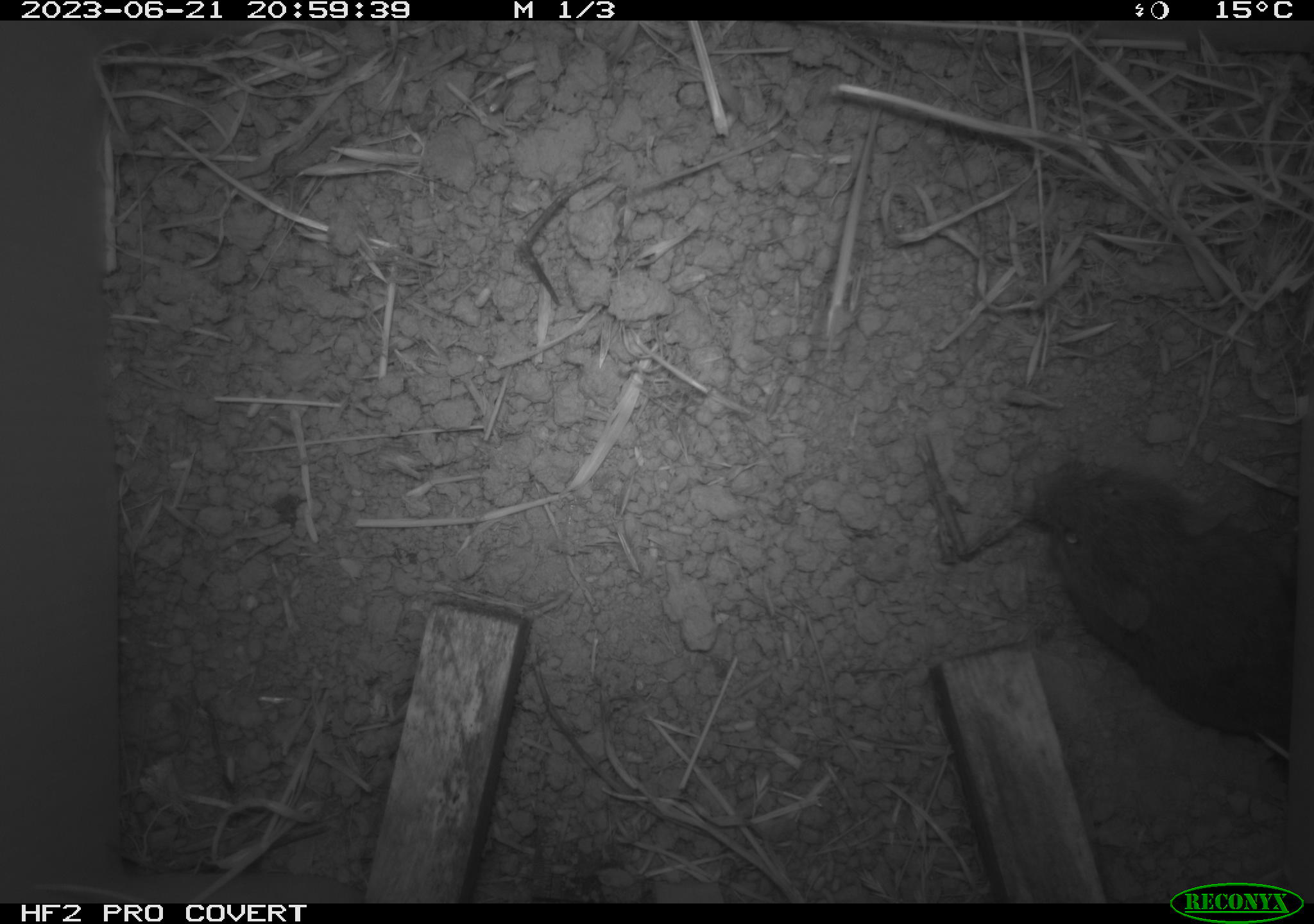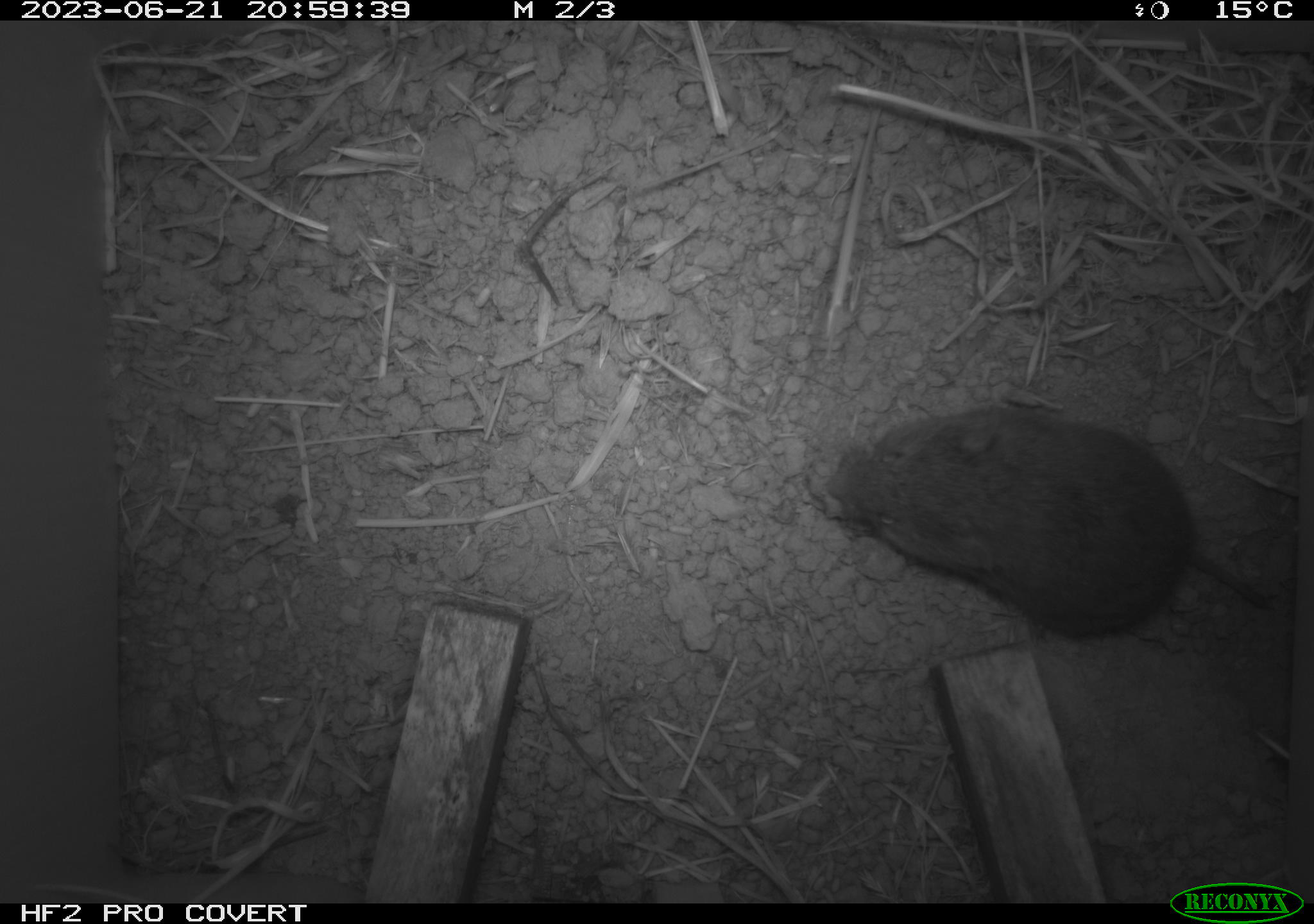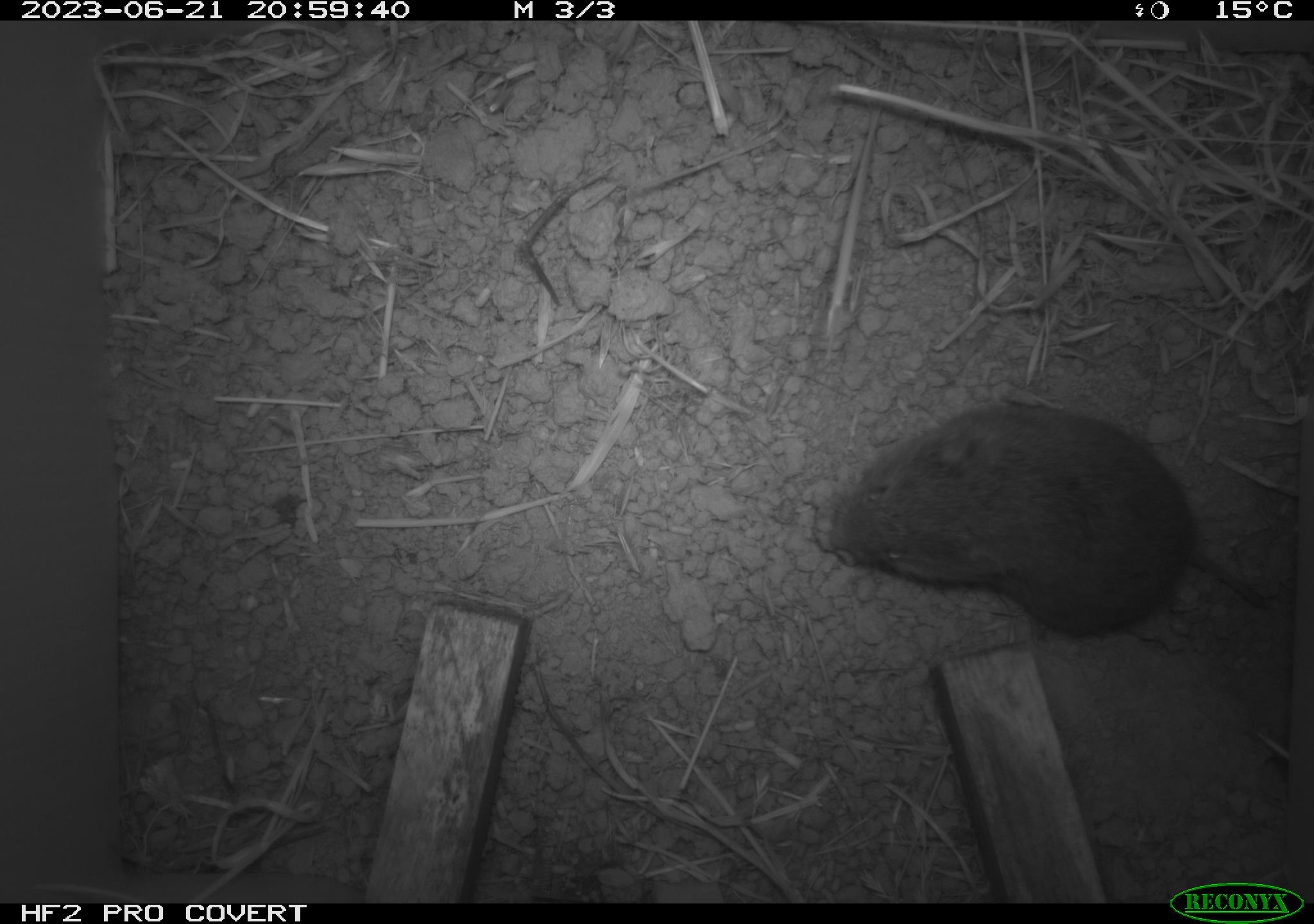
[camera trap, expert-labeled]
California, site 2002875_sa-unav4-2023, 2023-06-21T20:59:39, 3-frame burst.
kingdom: Animalia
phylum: Chordata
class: Mammalia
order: Rodentia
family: Cricetidae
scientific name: Arvicolinae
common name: voles, lemmings, and muskrats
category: arvicolinae subfamily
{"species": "arvicolinae subfamily (voles, lemmings, and muskrats) (Arvicolinae)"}